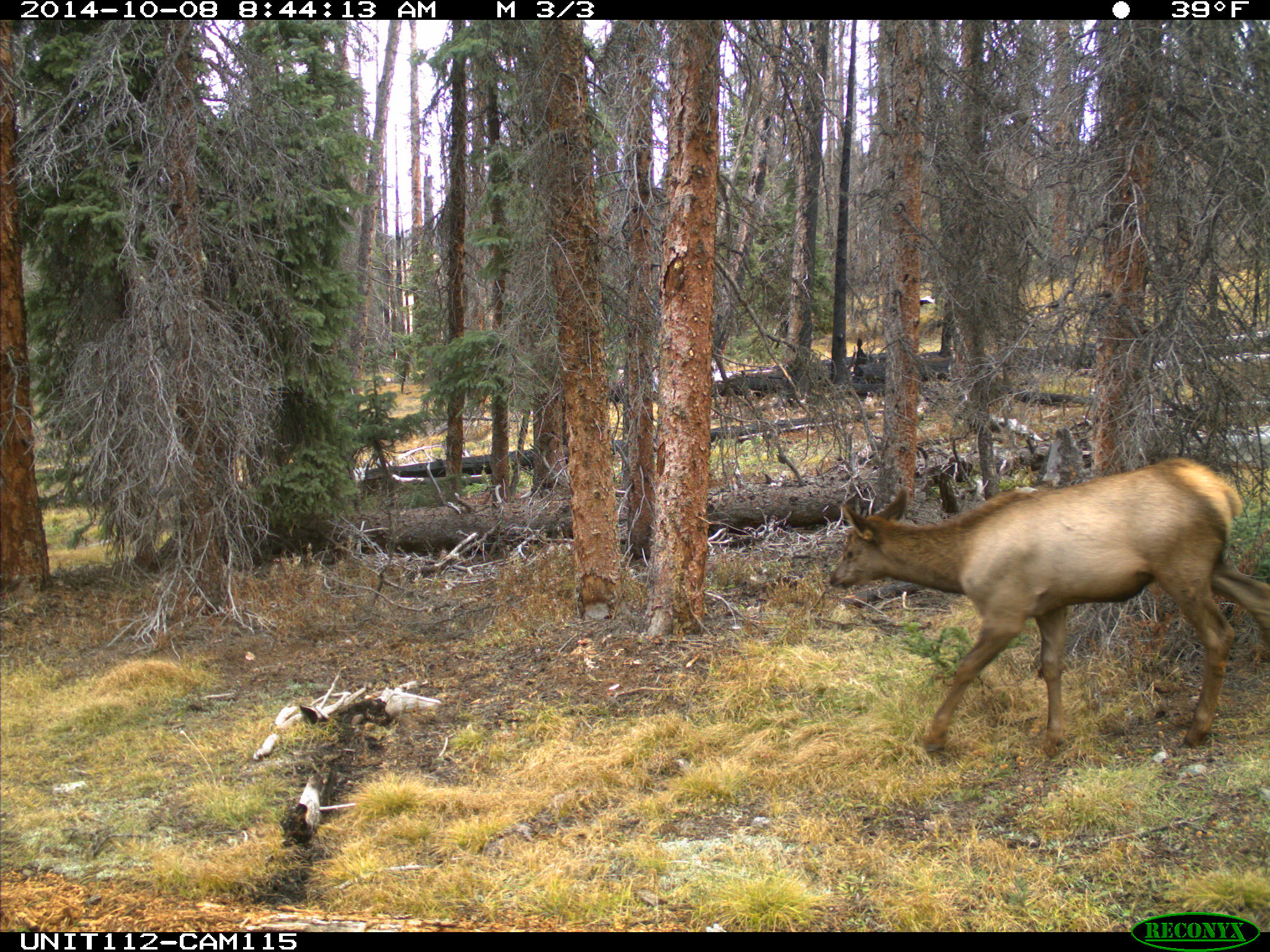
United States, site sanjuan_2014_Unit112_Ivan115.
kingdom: Animalia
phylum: Chordata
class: Mammalia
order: Artiodactyla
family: Cervidae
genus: Cervus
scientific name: Cervus elaphus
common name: red deer